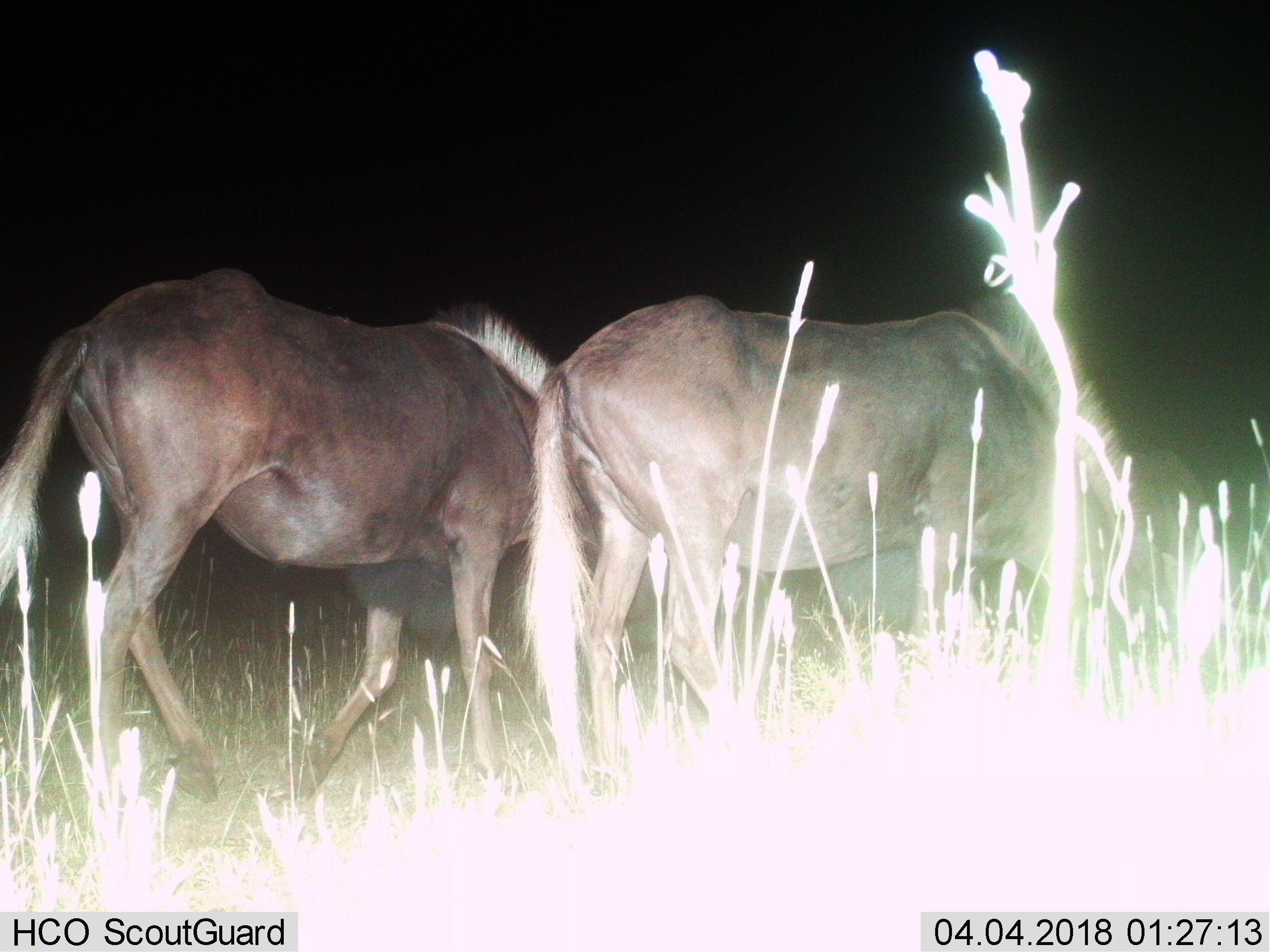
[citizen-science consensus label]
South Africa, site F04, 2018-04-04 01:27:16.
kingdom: Animalia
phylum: Chordata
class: Mammalia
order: Artiodactyla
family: Bovidae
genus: Connochaetes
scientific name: Connochaetes gnou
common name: black wildebeest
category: wildebeestblack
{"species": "wildebeestblack (black wildebeest) (Connochaetes gnou)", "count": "2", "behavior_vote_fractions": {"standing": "43%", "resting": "0%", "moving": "43%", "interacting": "0%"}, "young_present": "0%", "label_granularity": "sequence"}